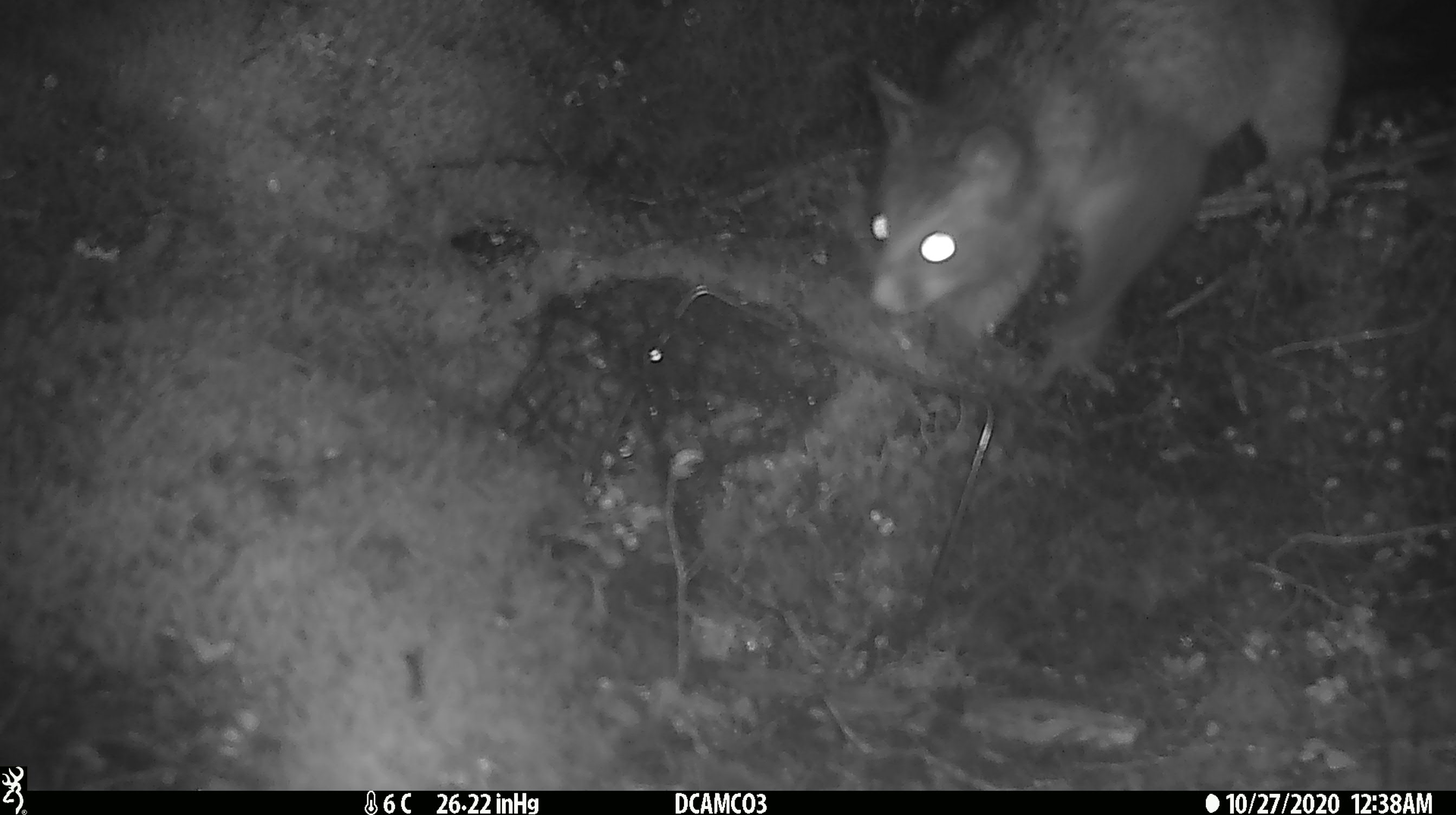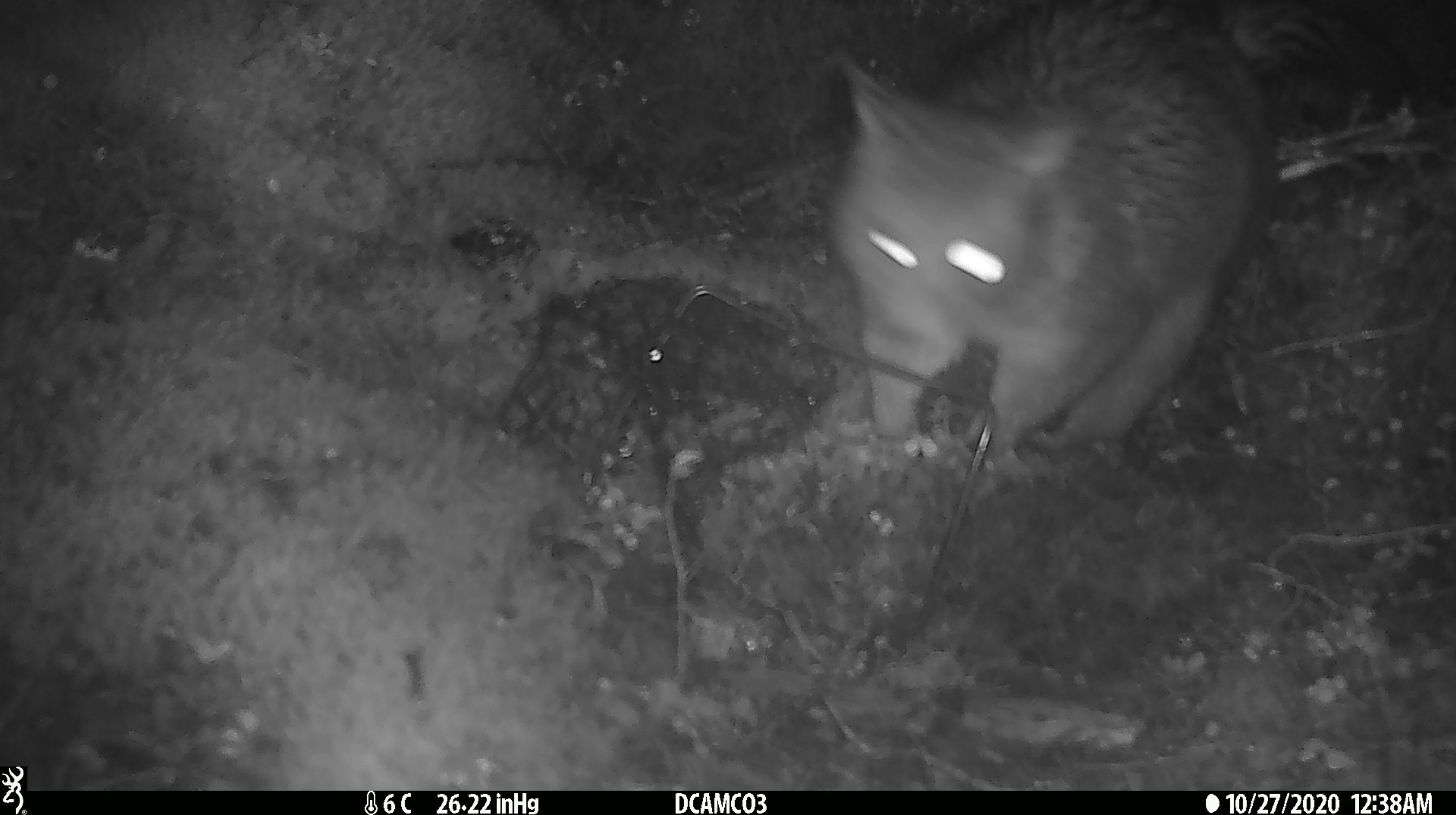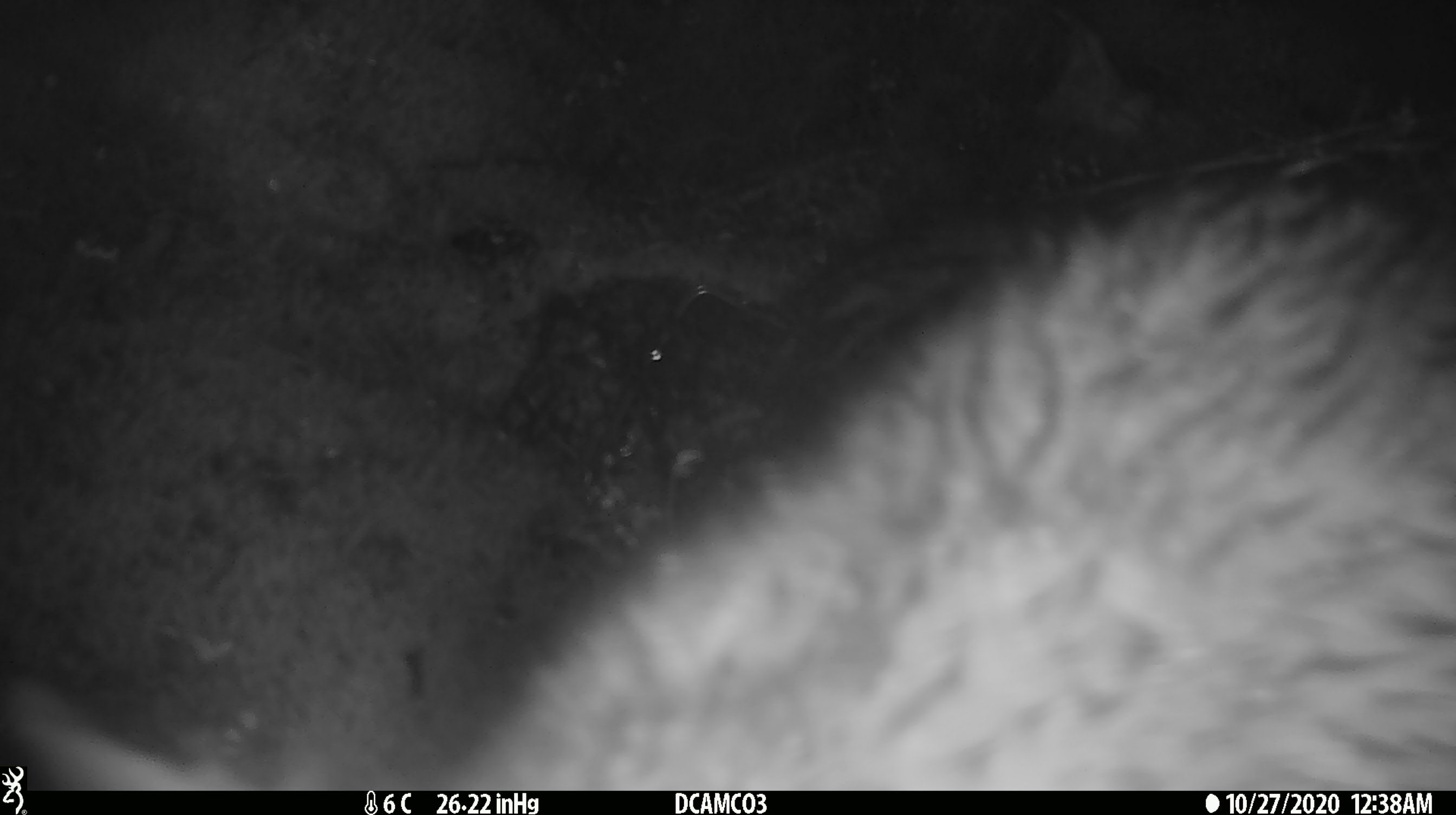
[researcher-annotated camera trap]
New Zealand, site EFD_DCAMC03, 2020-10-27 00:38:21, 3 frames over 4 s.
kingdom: Animalia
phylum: Chordata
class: Mammalia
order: Diprotodontia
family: Phalangeridae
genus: Trichosurus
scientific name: Trichosurus vulpecula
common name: common brushtail possum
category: possum